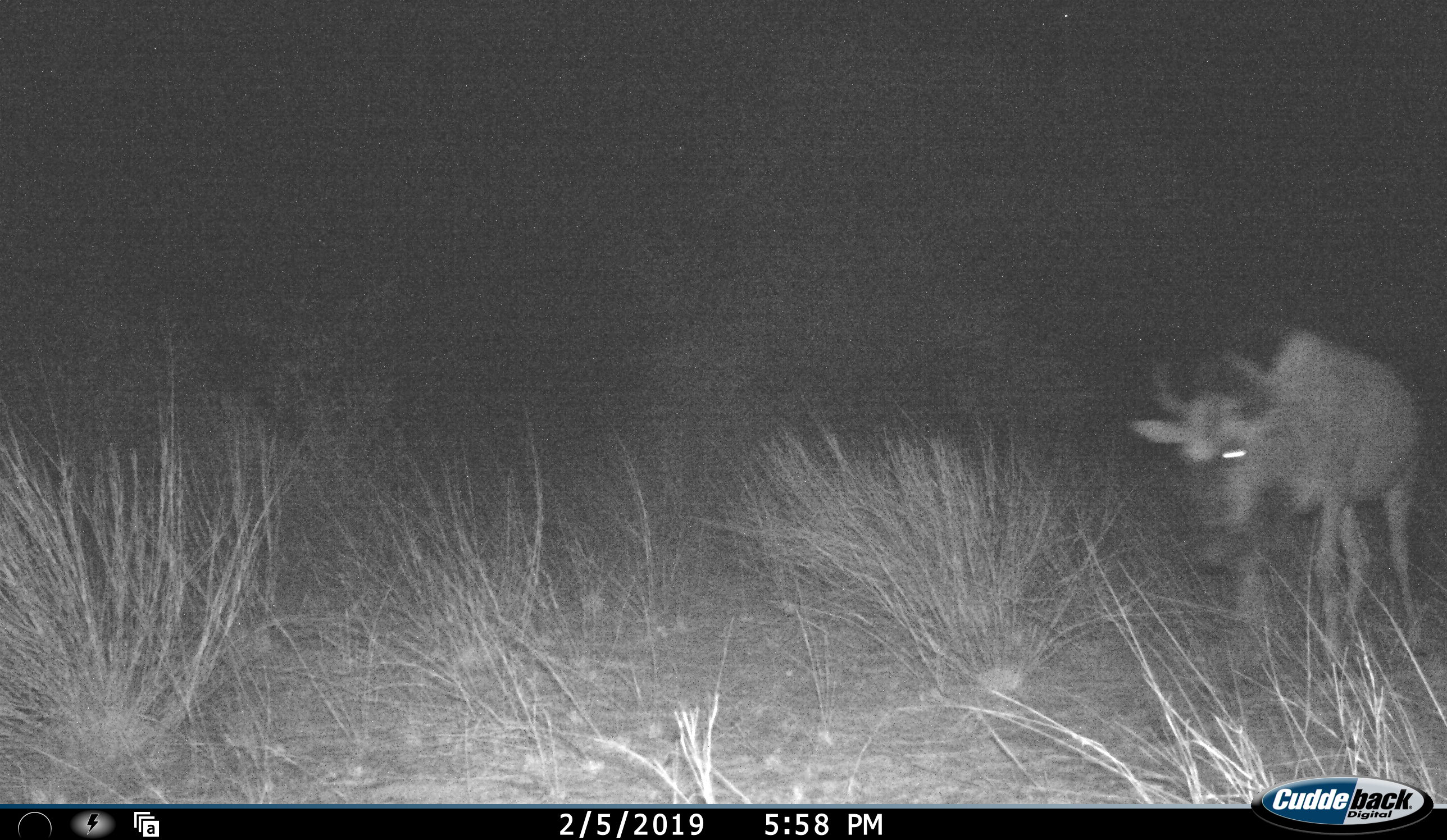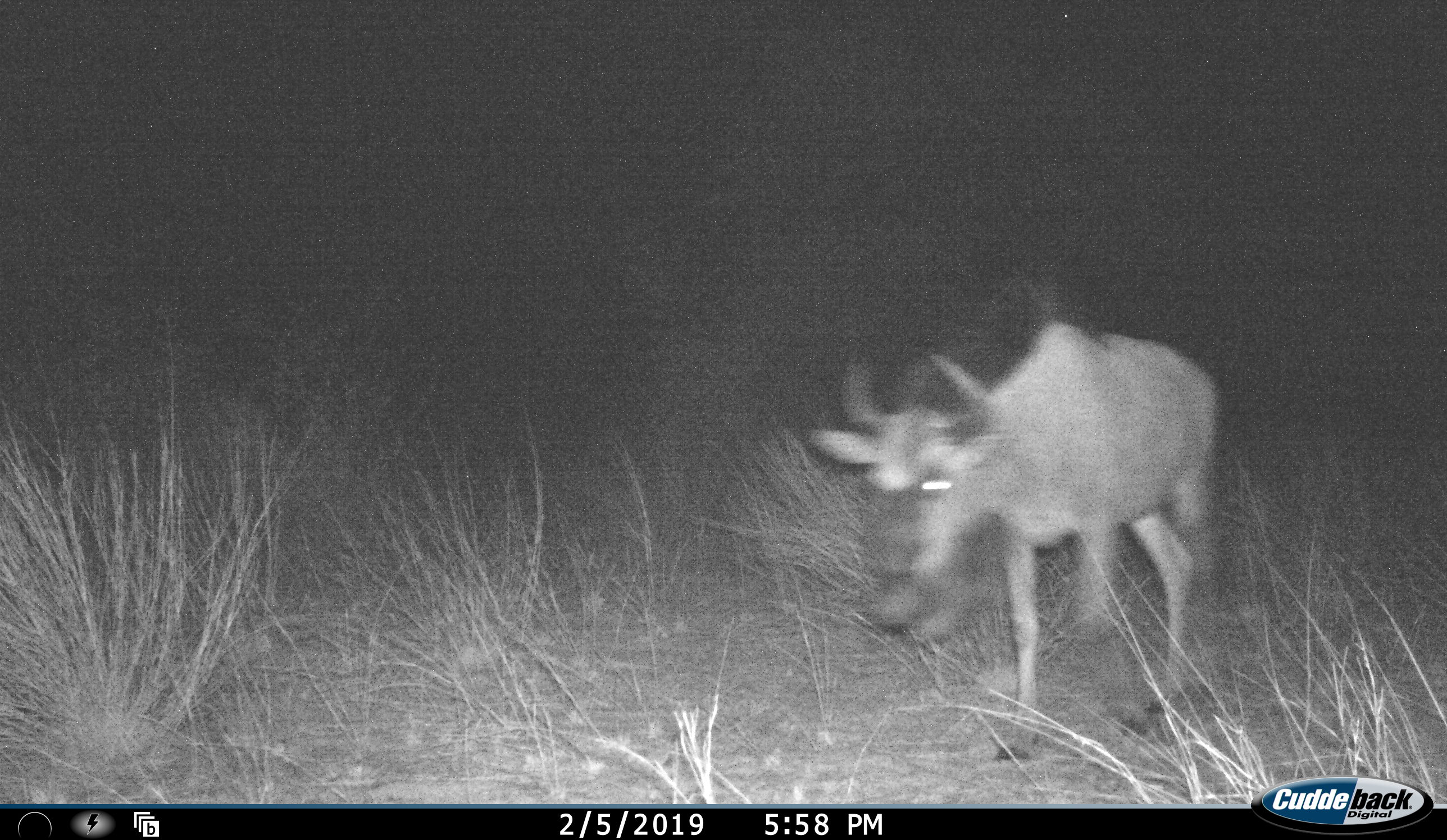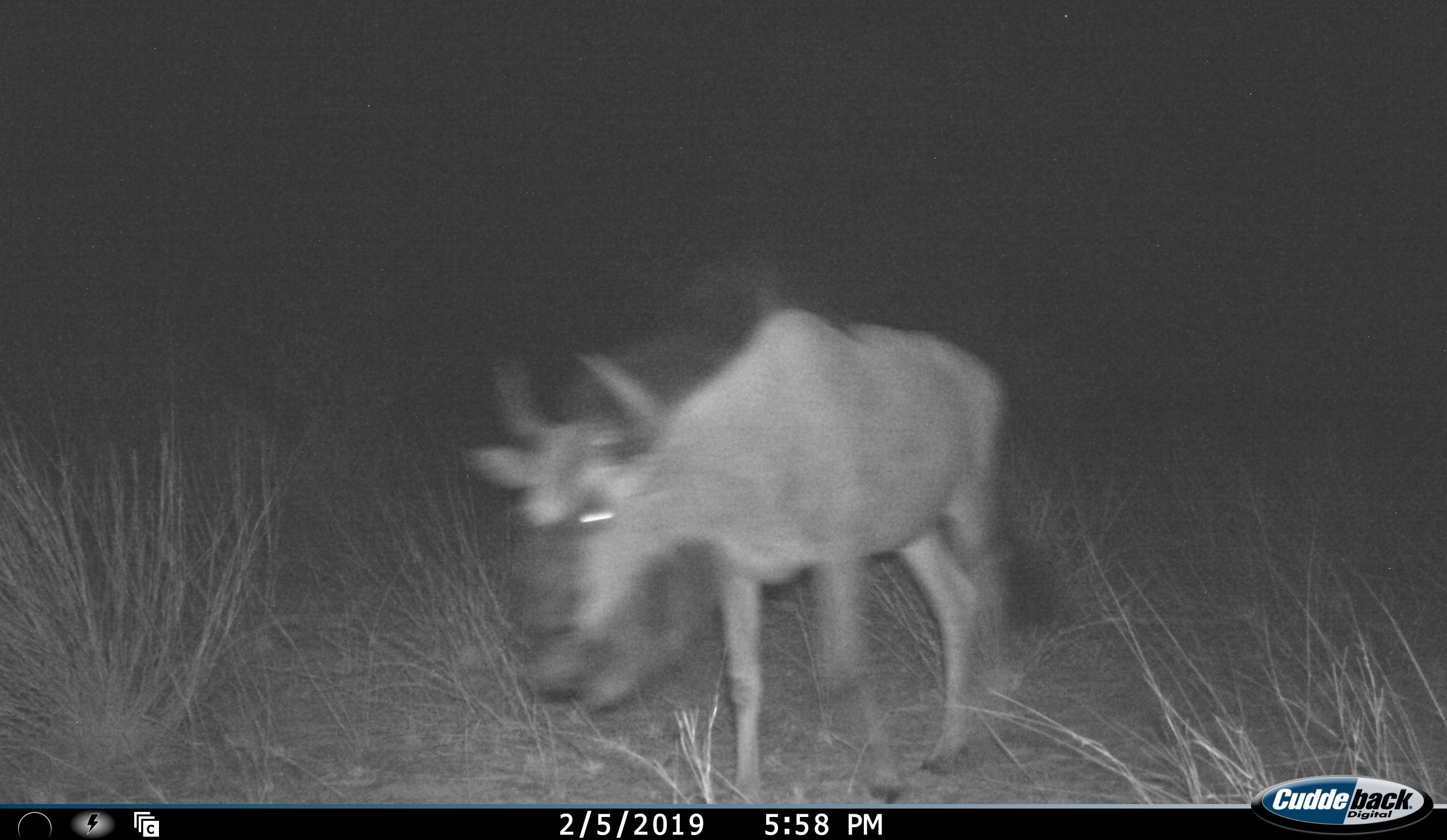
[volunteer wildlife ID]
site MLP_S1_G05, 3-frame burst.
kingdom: Animalia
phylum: Chordata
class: Mammalia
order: Artiodactyla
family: Bovidae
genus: Connochaetes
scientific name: Connochaetes taurinus taurinus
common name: blue wildebeest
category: wildebeestblue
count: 1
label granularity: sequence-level